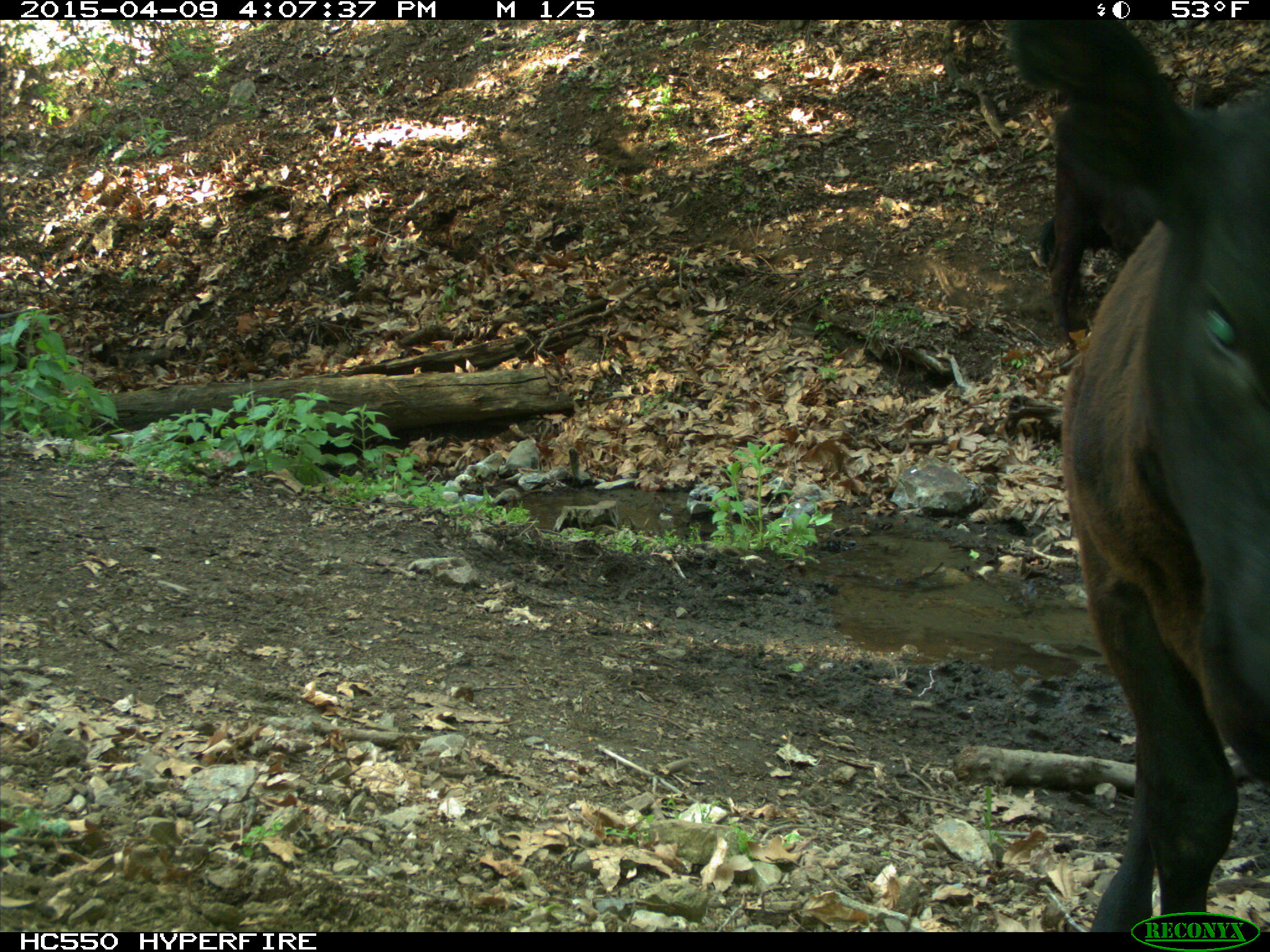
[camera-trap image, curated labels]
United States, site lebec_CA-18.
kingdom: Animalia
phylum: Chordata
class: Mammalia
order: Artiodactyla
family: Bovidae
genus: Bos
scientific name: Bos taurus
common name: domestic cow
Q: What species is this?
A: Bos taurus (domestic cow).